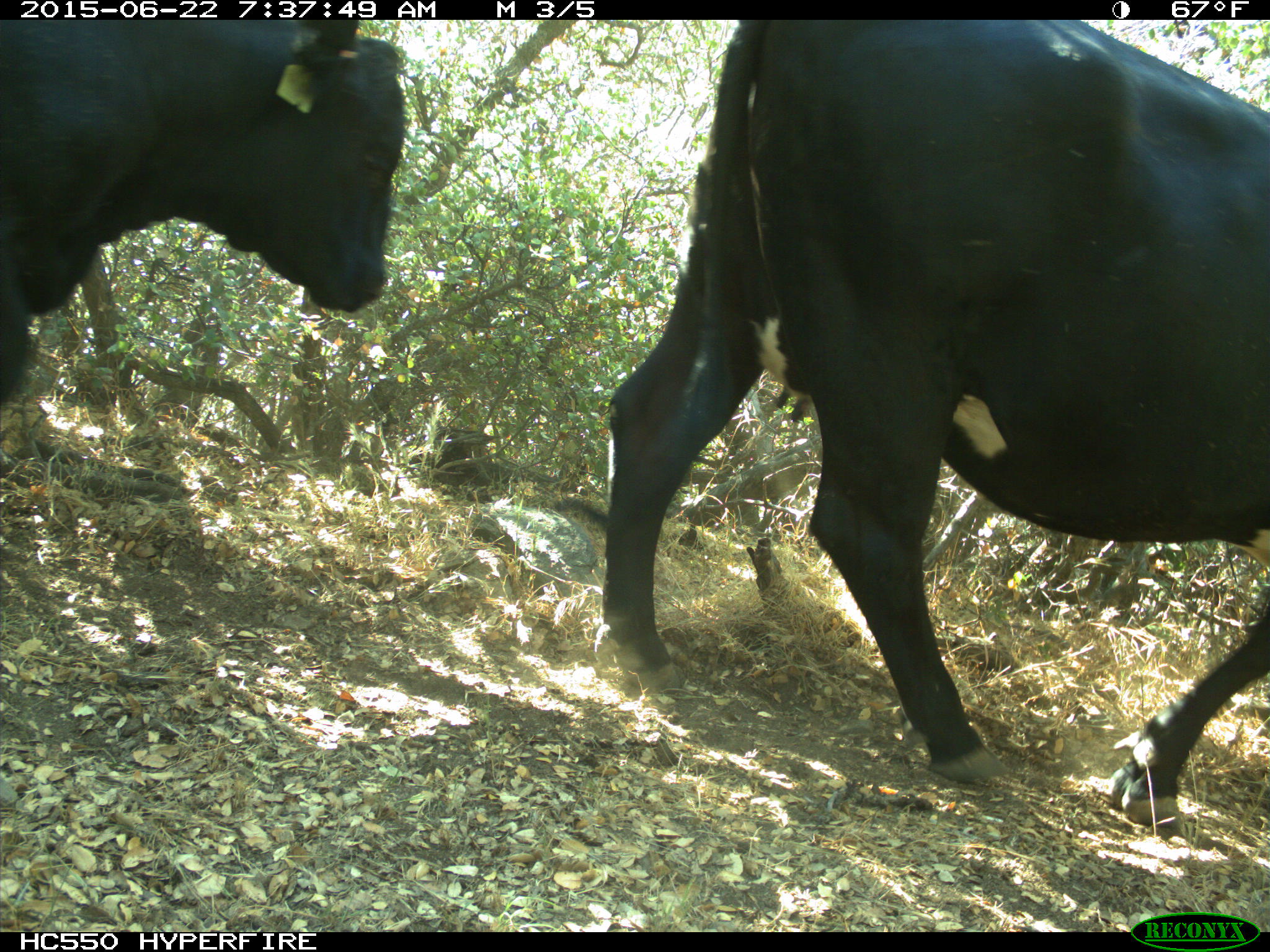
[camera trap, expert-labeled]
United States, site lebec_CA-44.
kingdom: Animalia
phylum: Chordata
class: Mammalia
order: Artiodactyla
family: Bovidae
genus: Bos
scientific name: Bos taurus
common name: domestic cow